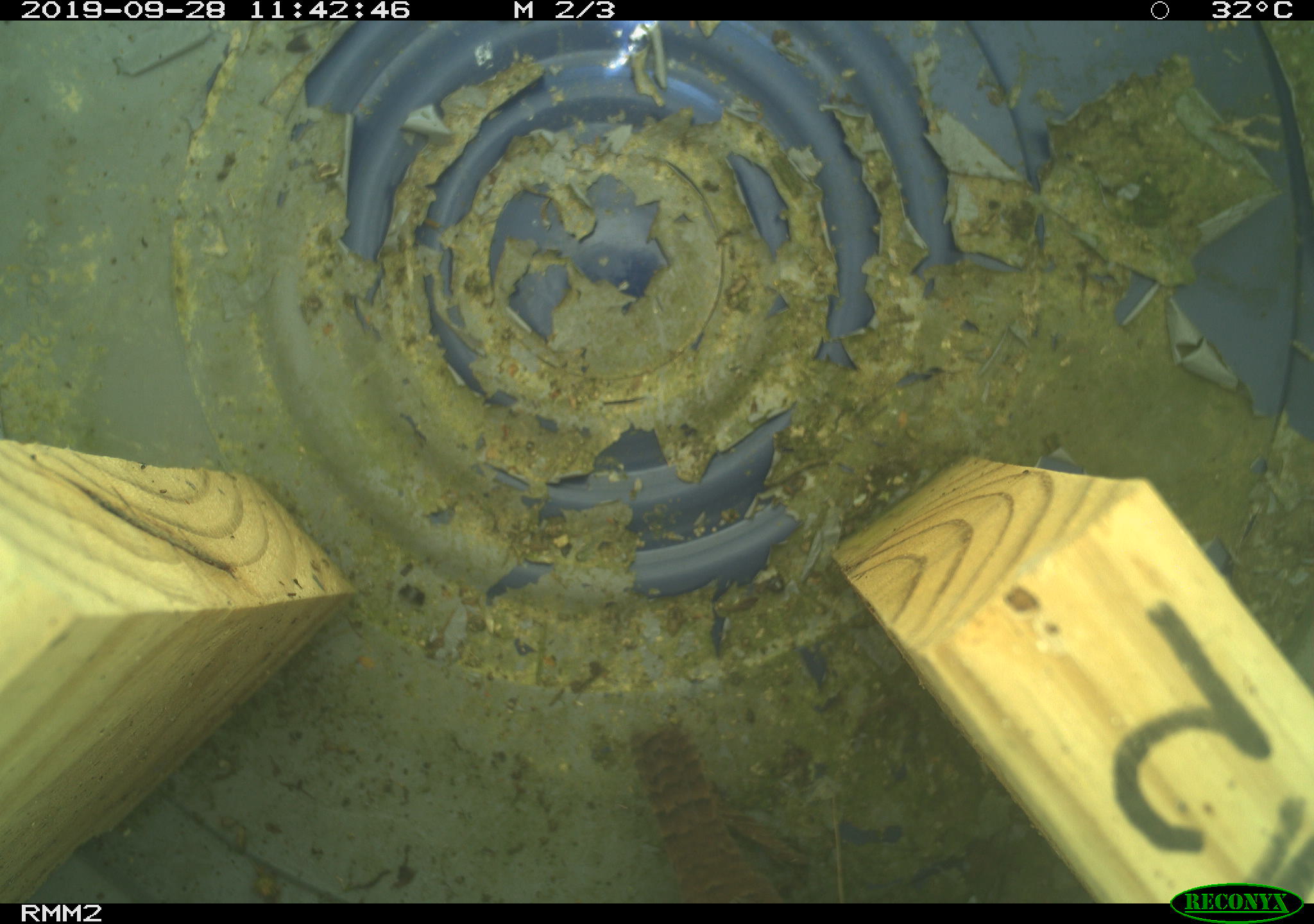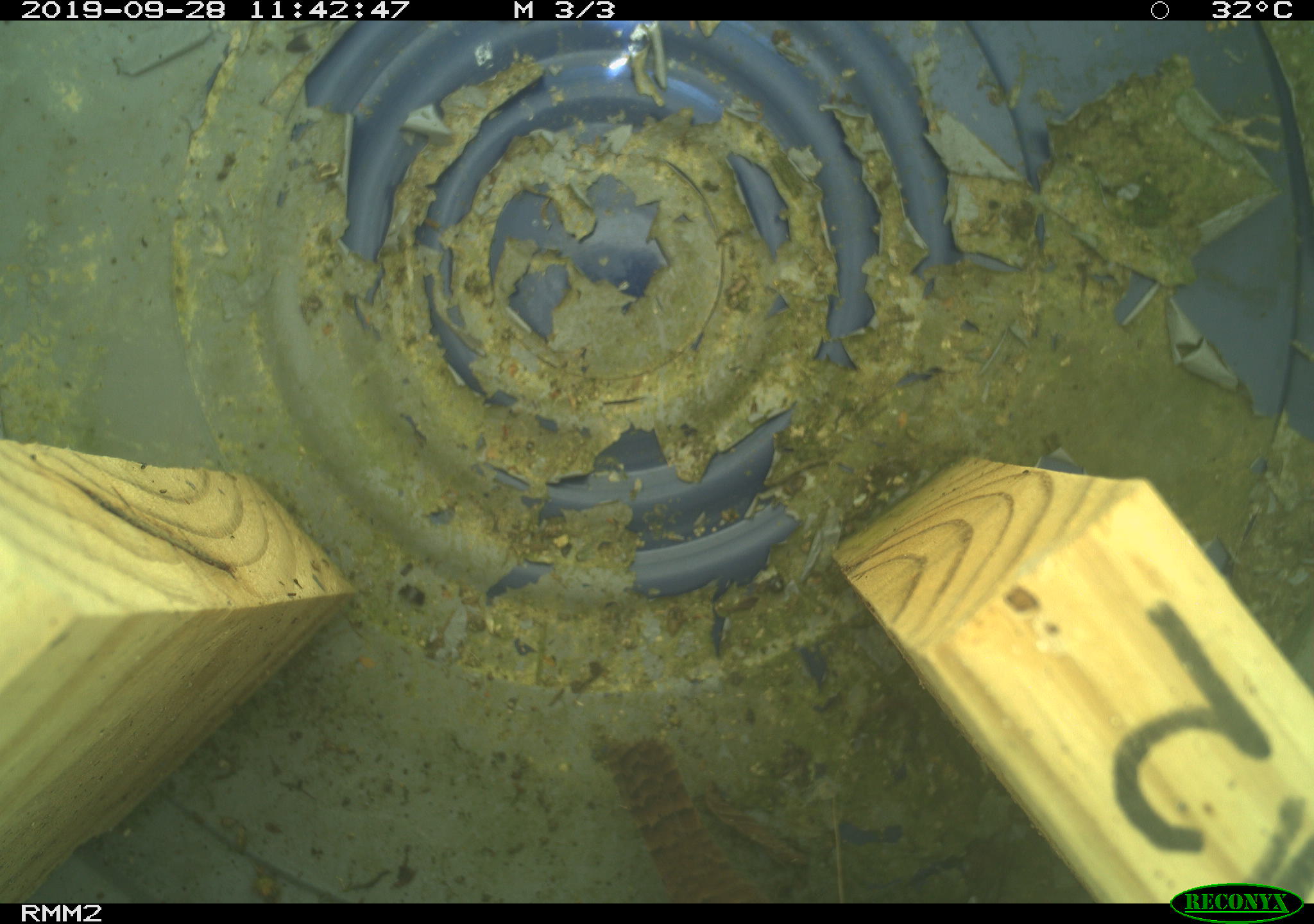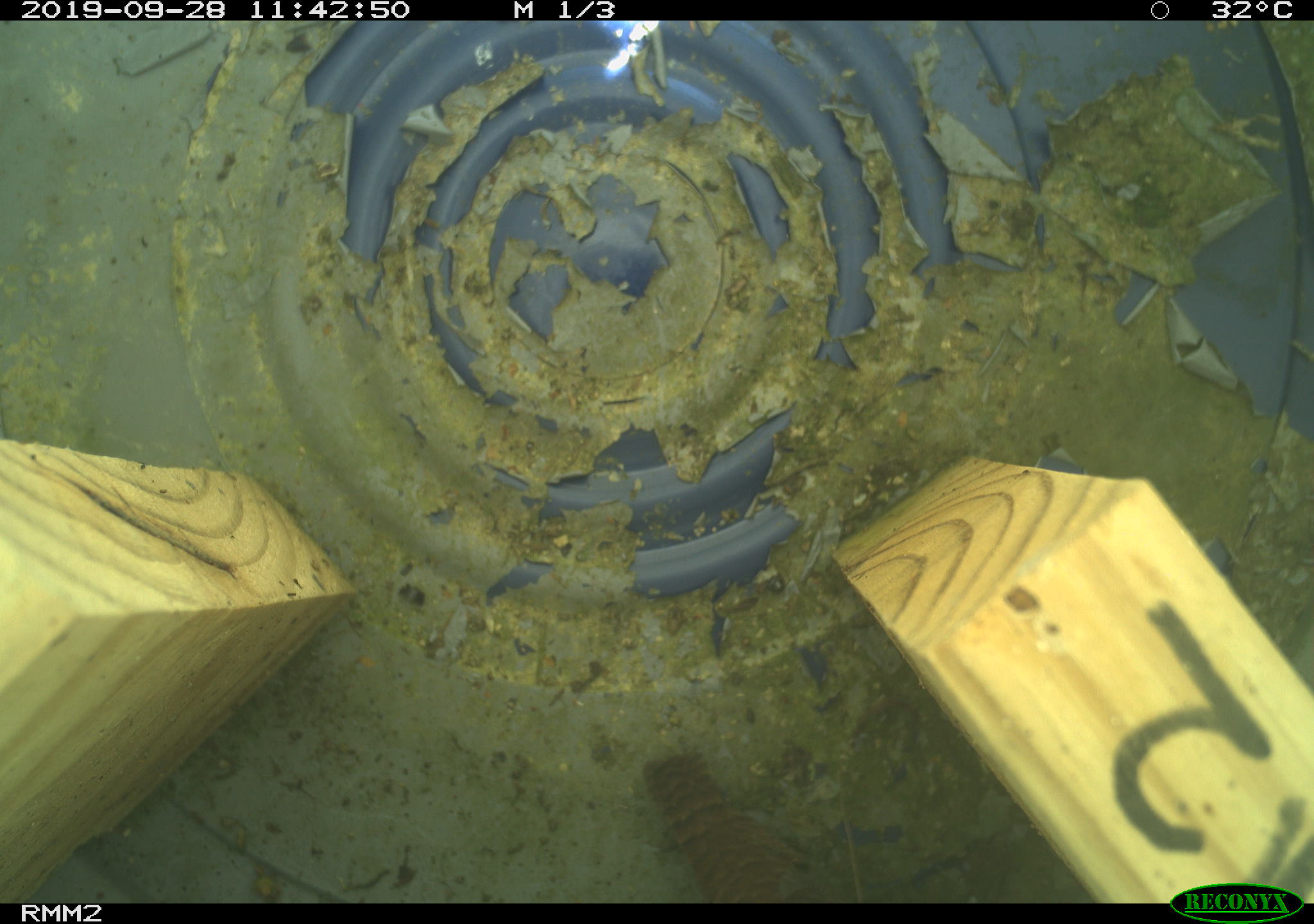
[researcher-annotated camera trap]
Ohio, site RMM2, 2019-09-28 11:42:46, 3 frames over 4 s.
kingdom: Animalia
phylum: Chordata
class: Aves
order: Passeriformes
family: Troglodytidae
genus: Troglodytes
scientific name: Troglodytes aedon aedon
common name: northern house wren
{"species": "northern house wren (Troglodytes aedon aedon)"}